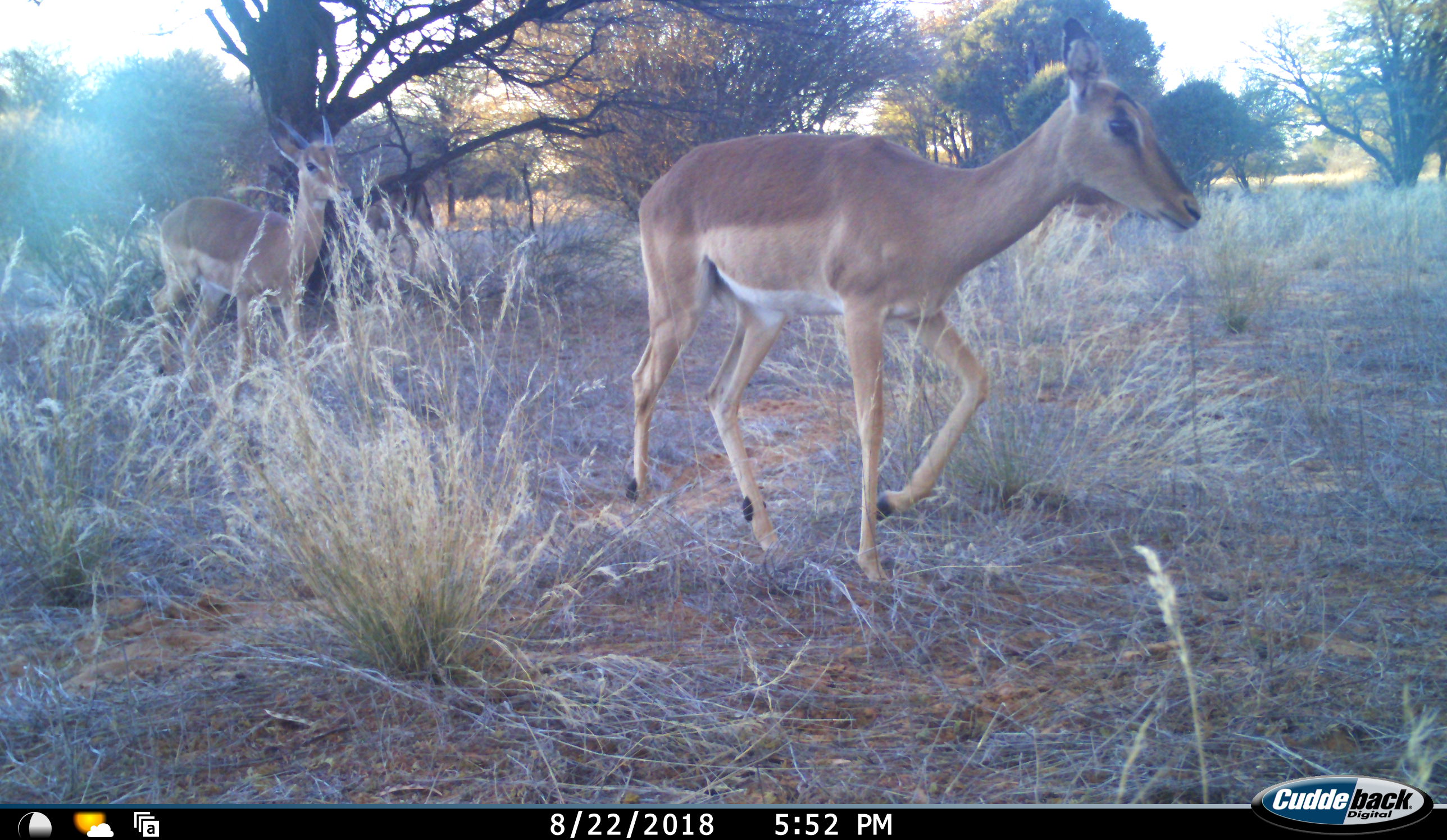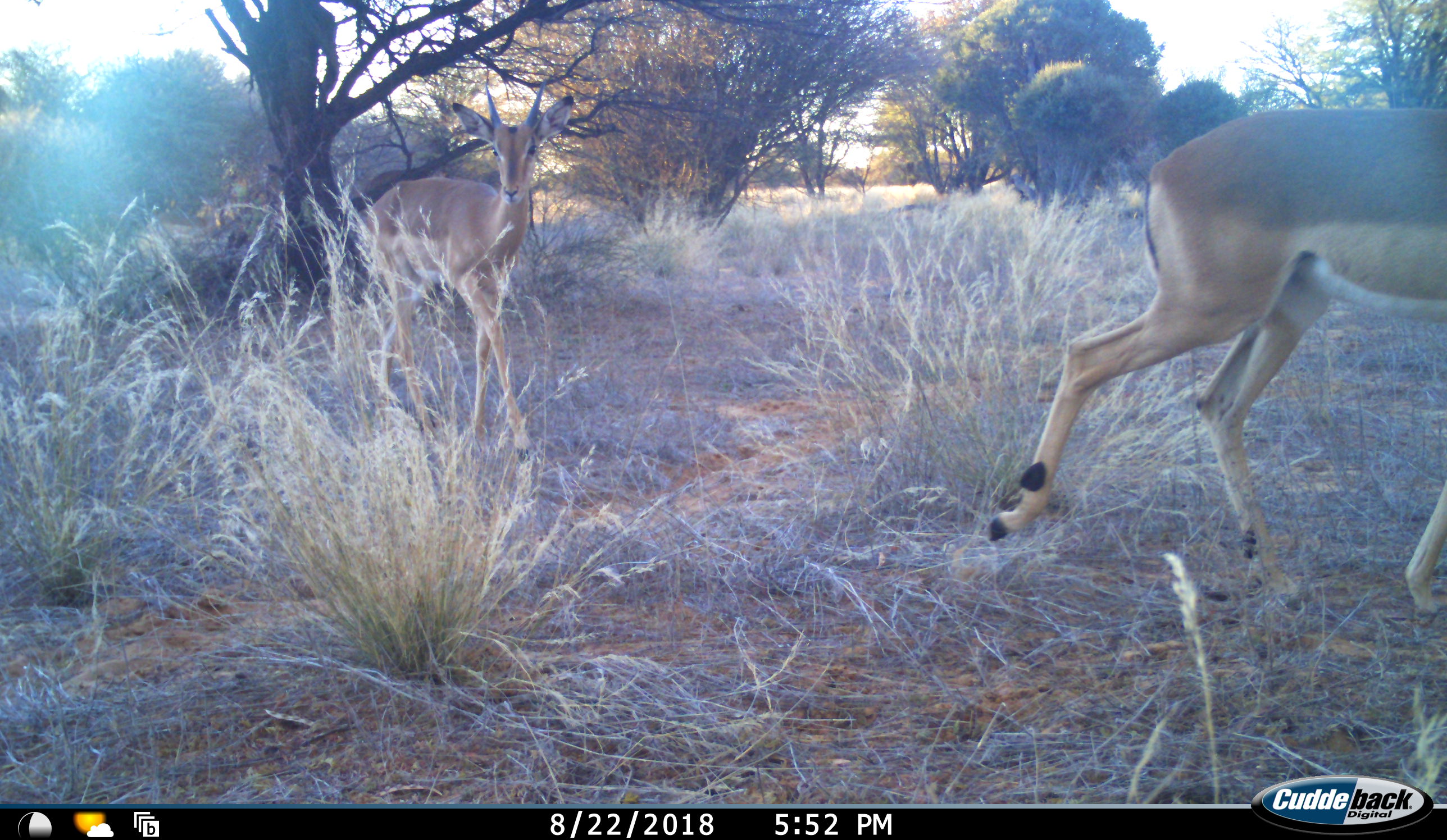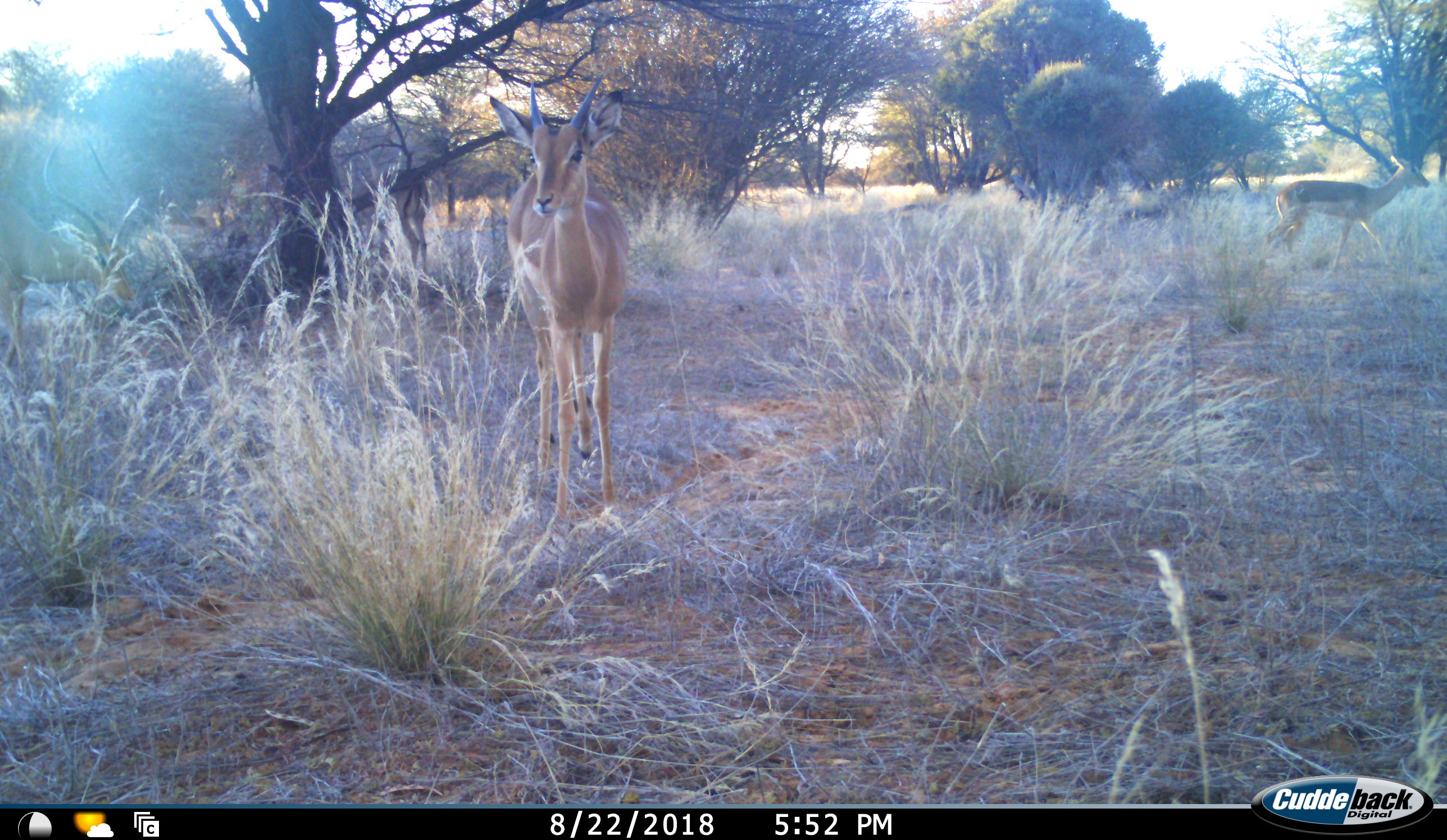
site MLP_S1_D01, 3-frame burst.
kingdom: Animalia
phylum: Chordata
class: Mammalia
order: Artiodactyla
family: Bovidae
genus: Aepyceros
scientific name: Aepyceros melampus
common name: impala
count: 3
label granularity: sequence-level